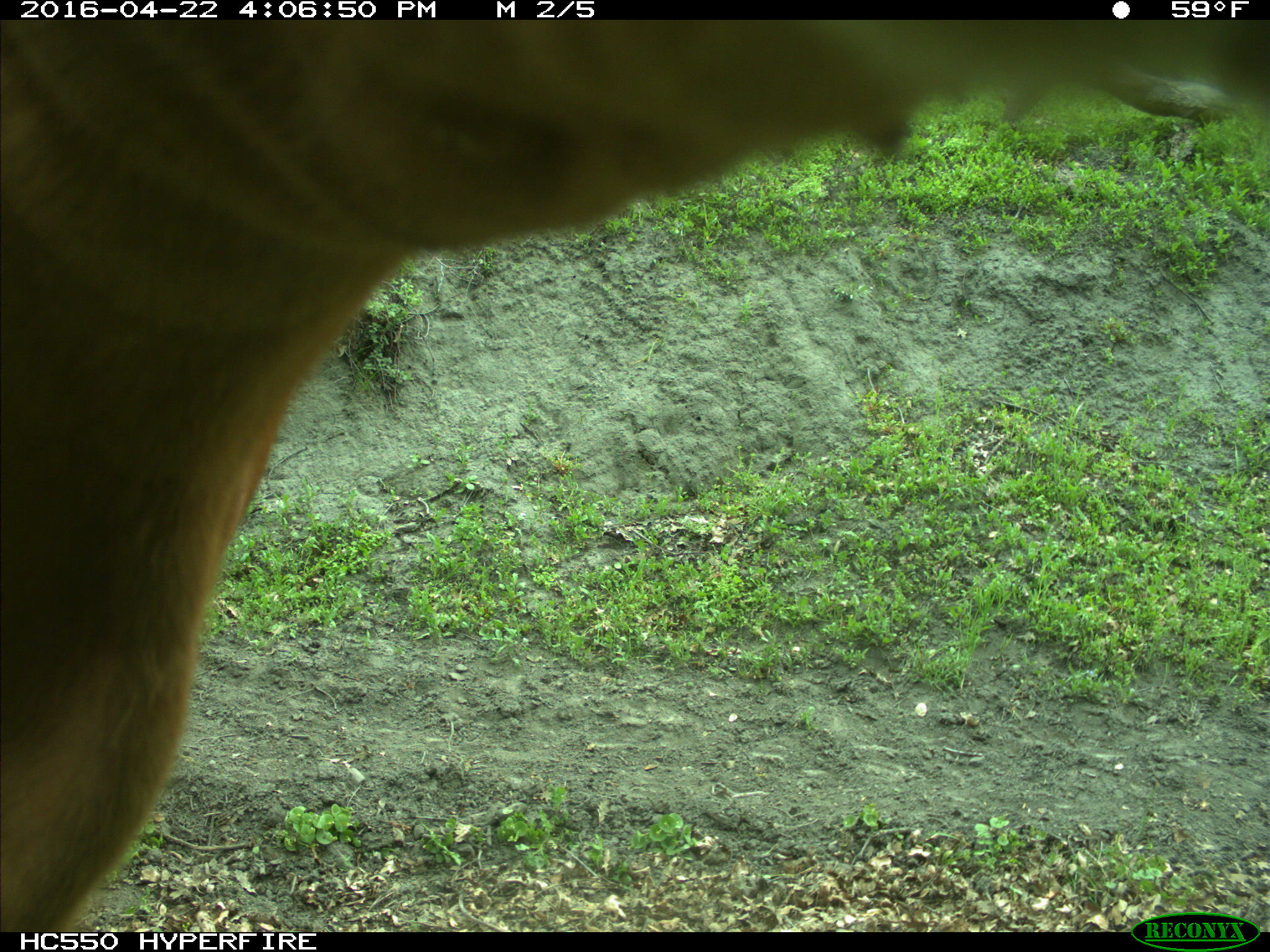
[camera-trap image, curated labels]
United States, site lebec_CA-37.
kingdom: Animalia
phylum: Chordata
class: Mammalia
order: Artiodactyla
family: Bovidae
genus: Bos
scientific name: Bos taurus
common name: domestic cow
Bos taurus (domestic cow).